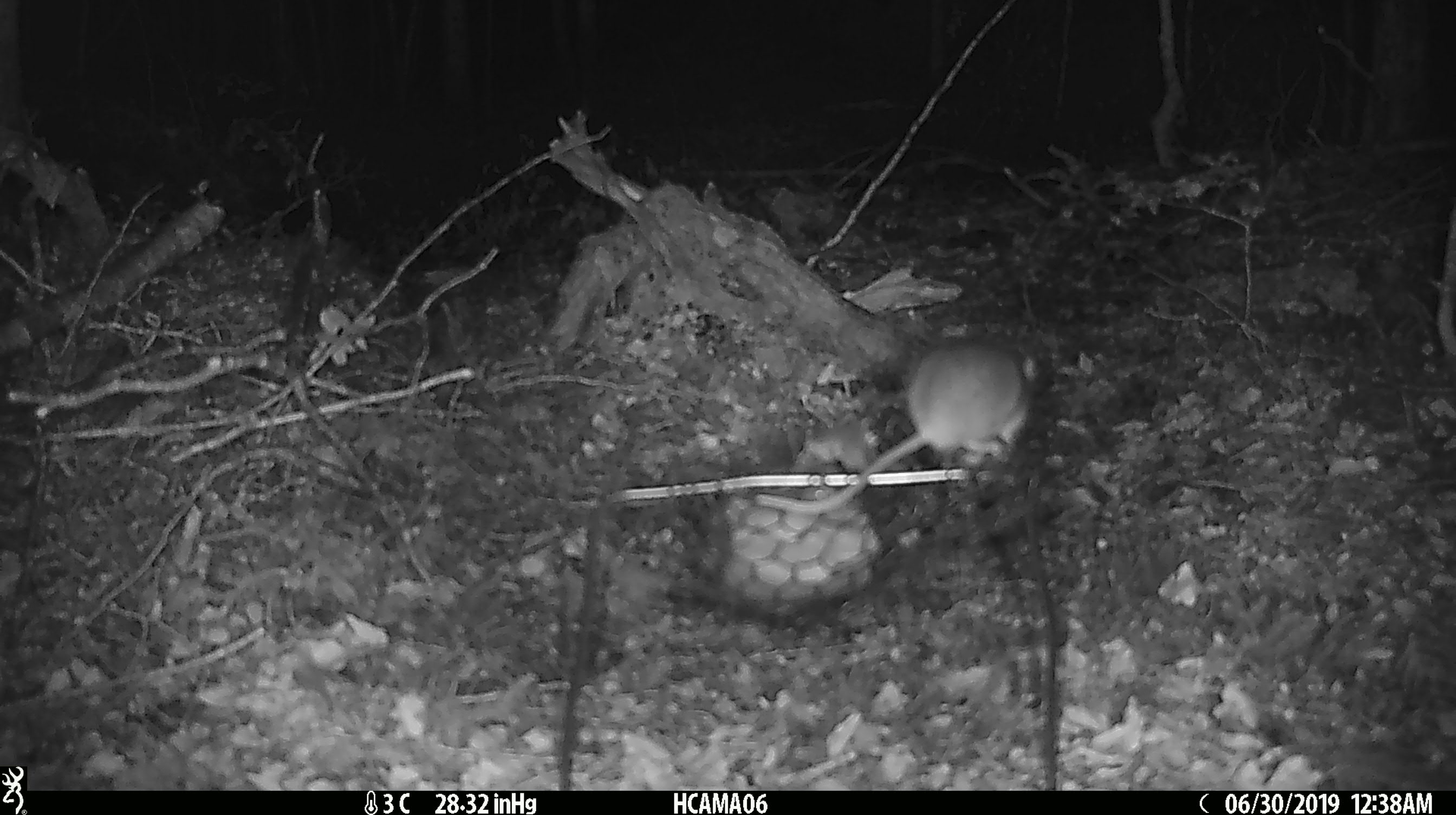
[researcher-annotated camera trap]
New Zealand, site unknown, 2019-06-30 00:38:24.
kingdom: Animalia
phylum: Chordata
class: Mammalia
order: Rodentia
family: Muridae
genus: Mus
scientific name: Mus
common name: mouse